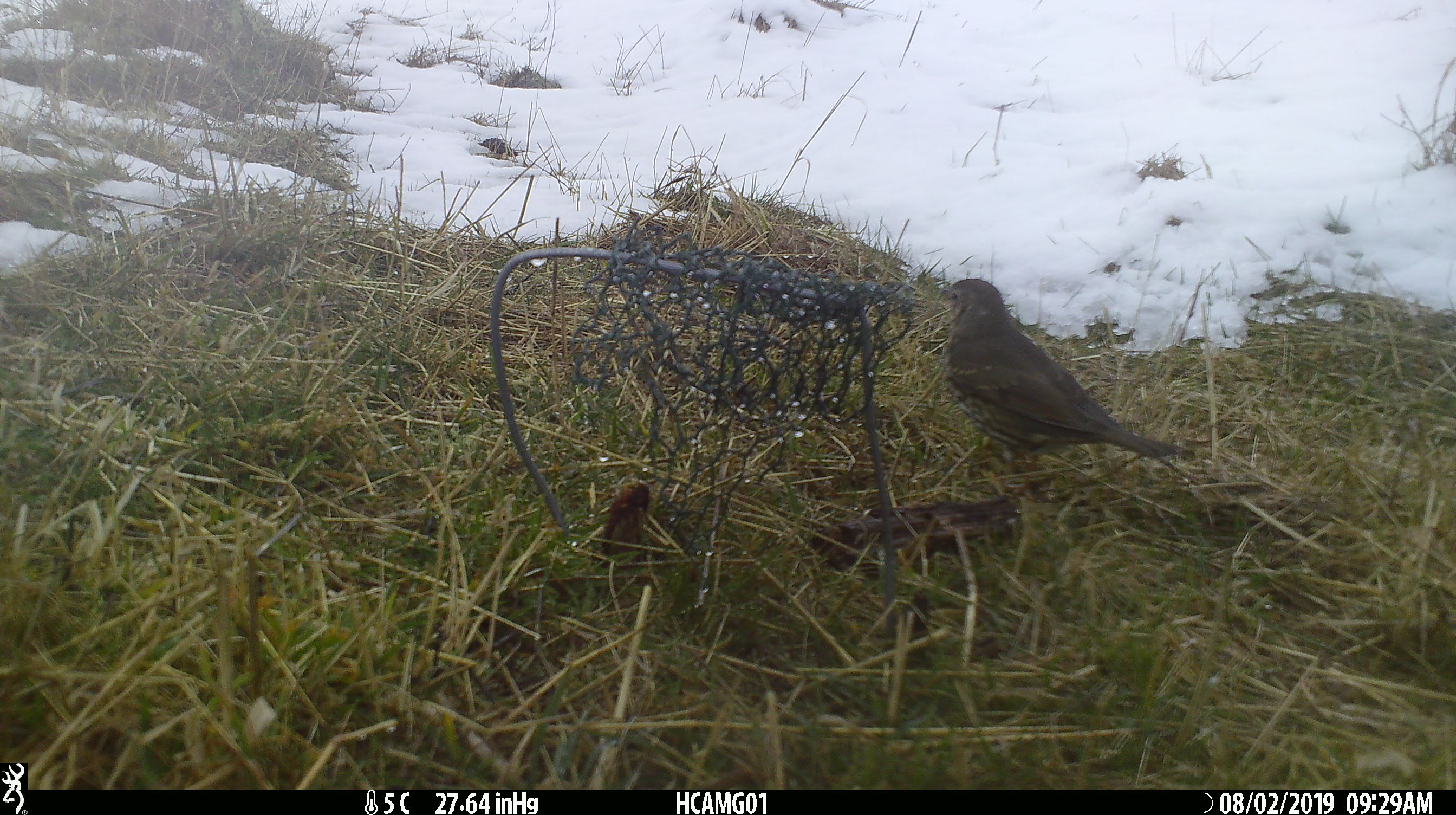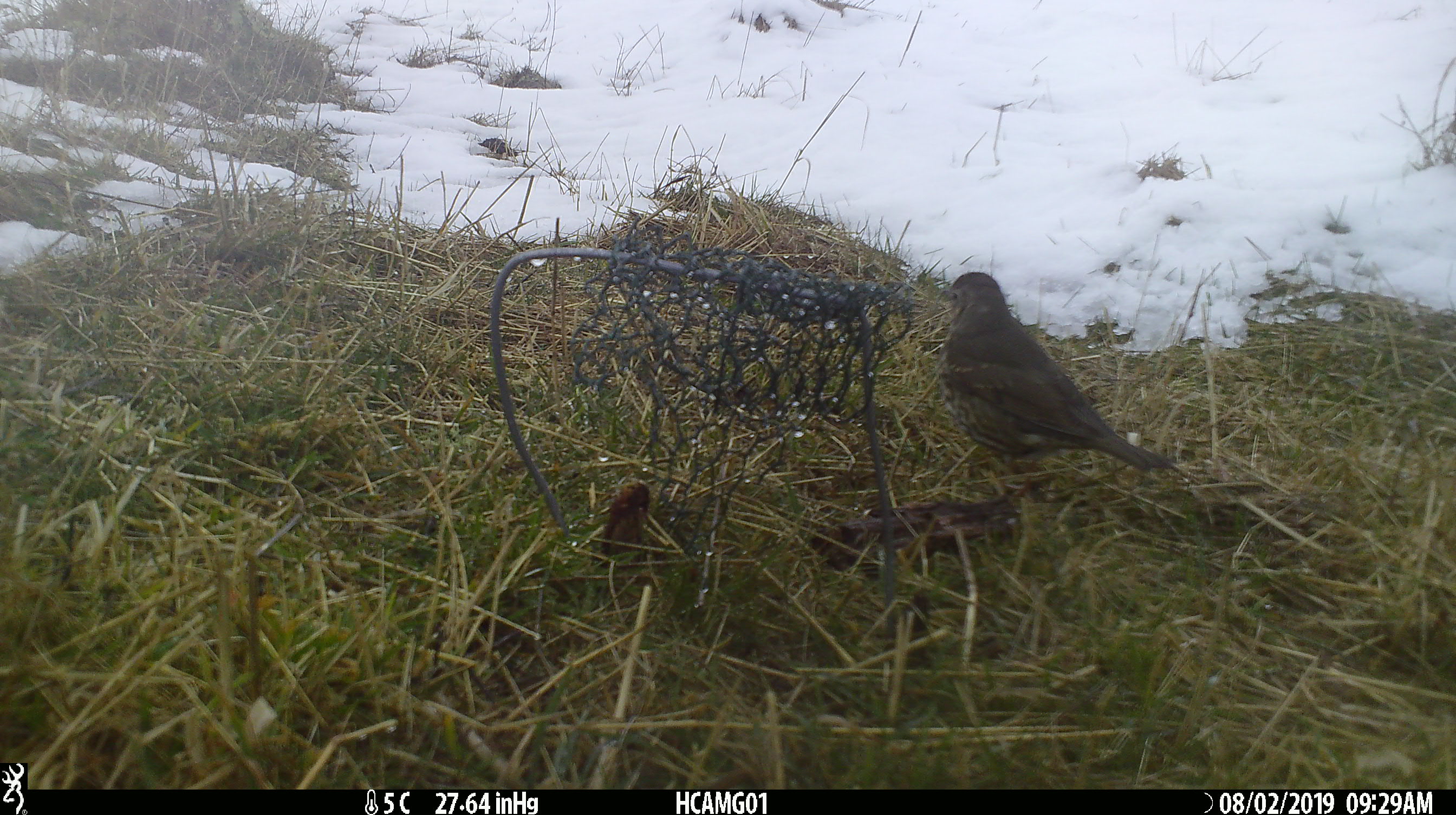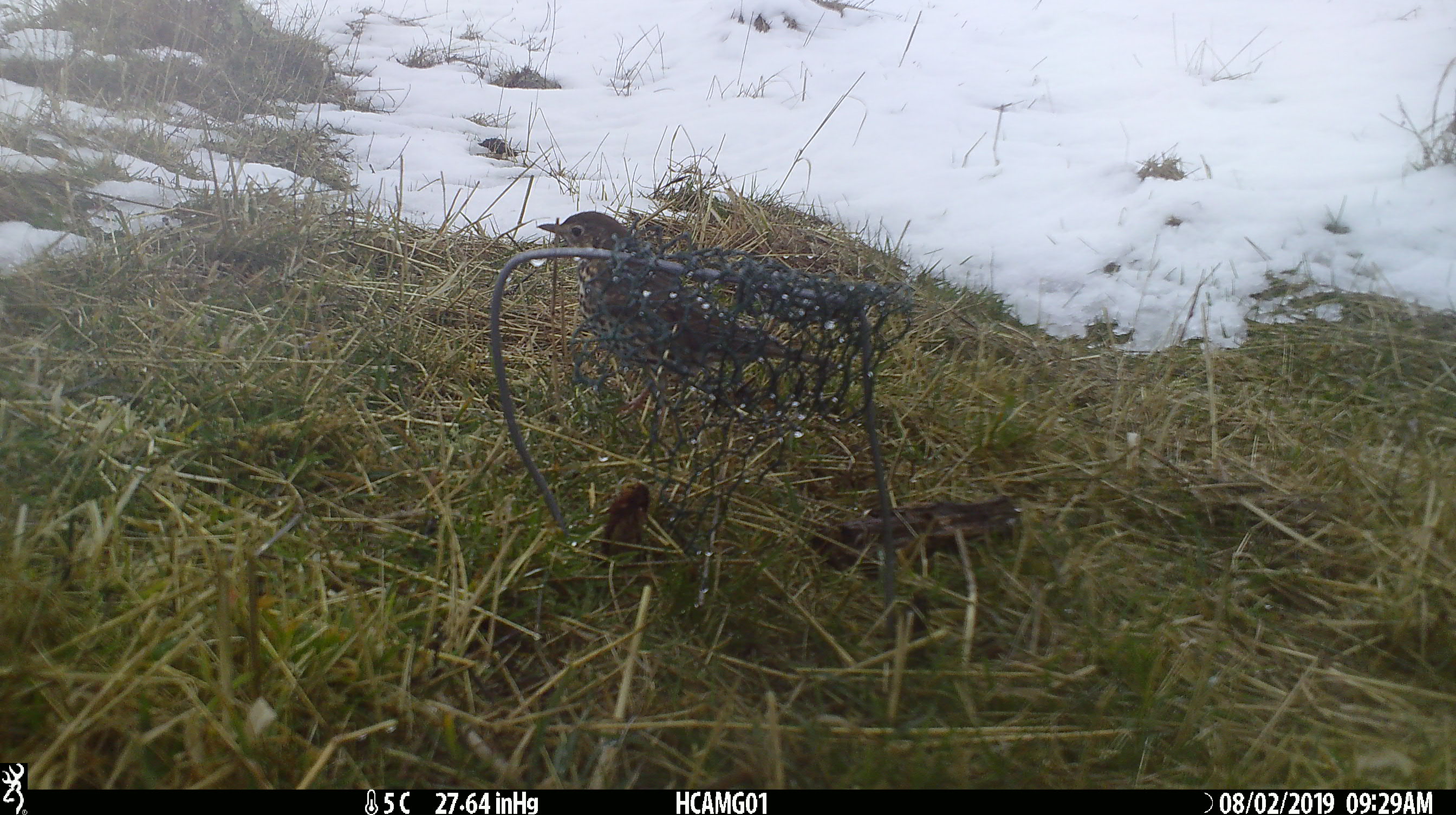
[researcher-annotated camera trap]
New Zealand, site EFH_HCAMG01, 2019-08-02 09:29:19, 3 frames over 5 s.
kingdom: Animalia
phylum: Chordata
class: Aves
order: Passeriformes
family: Turdidae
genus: Turdus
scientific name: Turdus philomelos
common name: song thrush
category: thrush